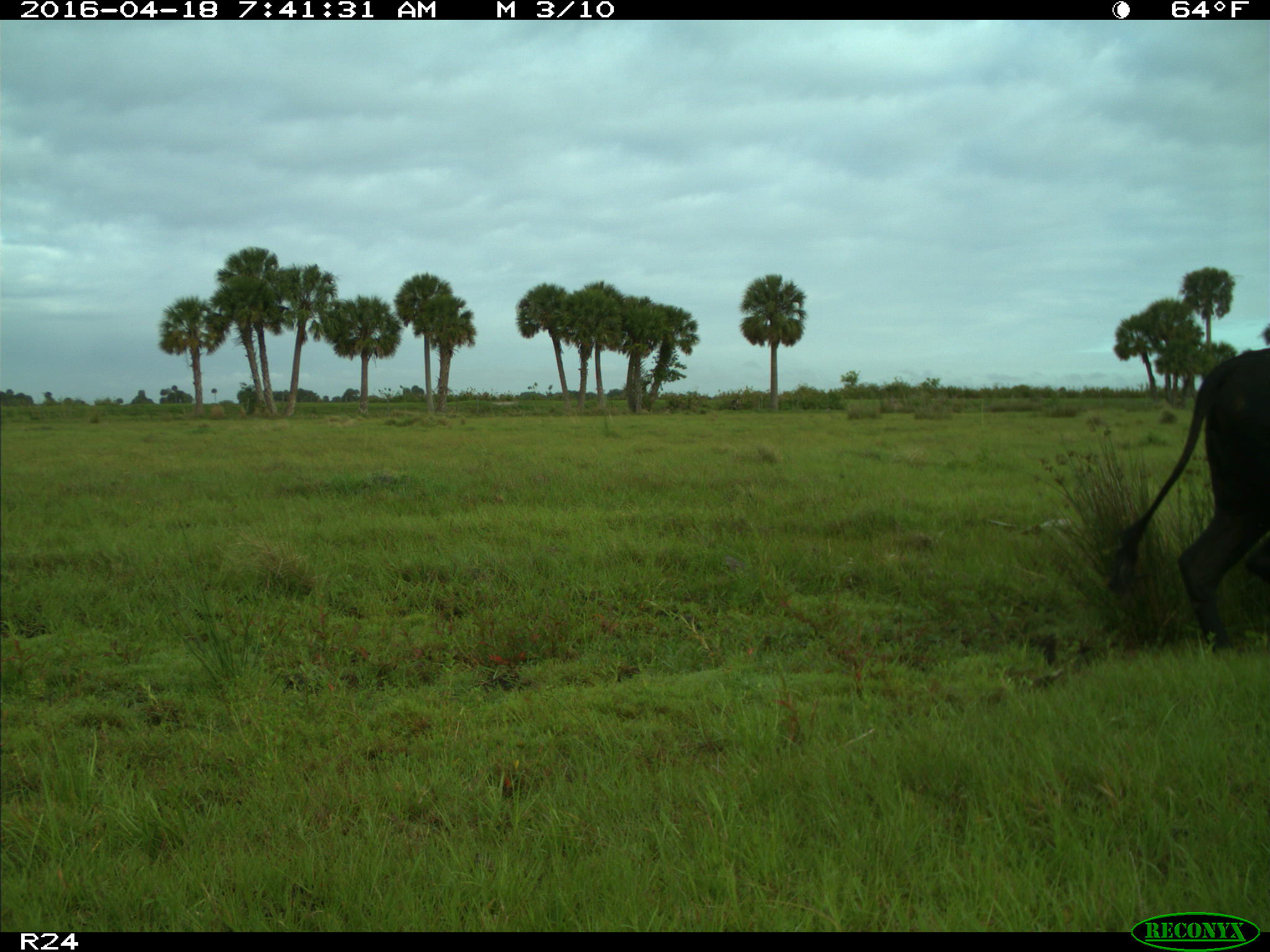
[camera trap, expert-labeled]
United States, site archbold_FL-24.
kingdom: Animalia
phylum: Chordata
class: Mammalia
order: Artiodactyla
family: Bovidae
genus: Bos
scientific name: Bos taurus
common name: domestic cow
Bos taurus (domestic cow).